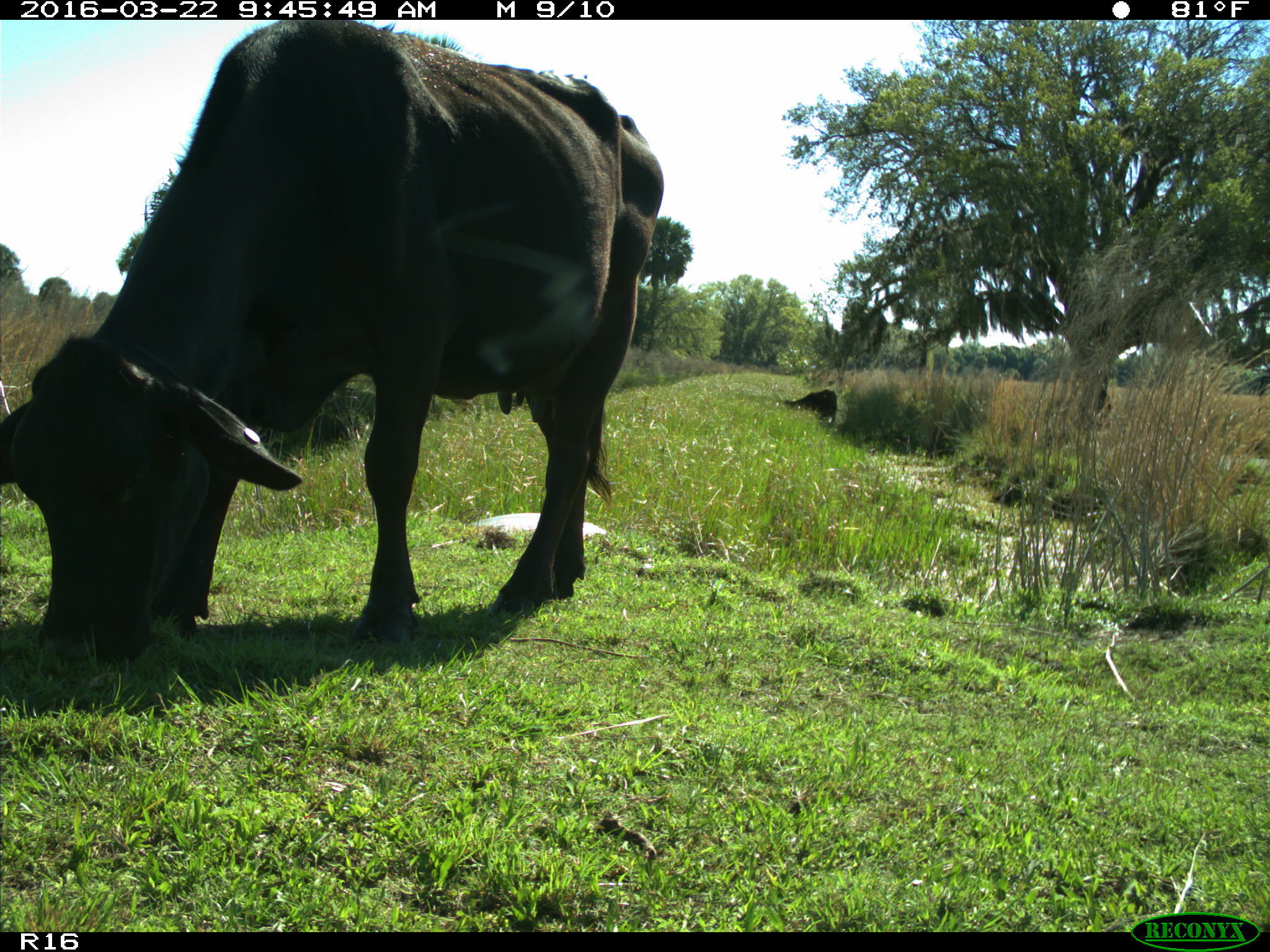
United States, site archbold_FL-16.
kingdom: Animalia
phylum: Chordata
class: Mammalia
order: Artiodactyla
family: Bovidae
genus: Bos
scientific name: Bos taurus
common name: domestic cow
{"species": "Bos taurus (domestic cow)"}